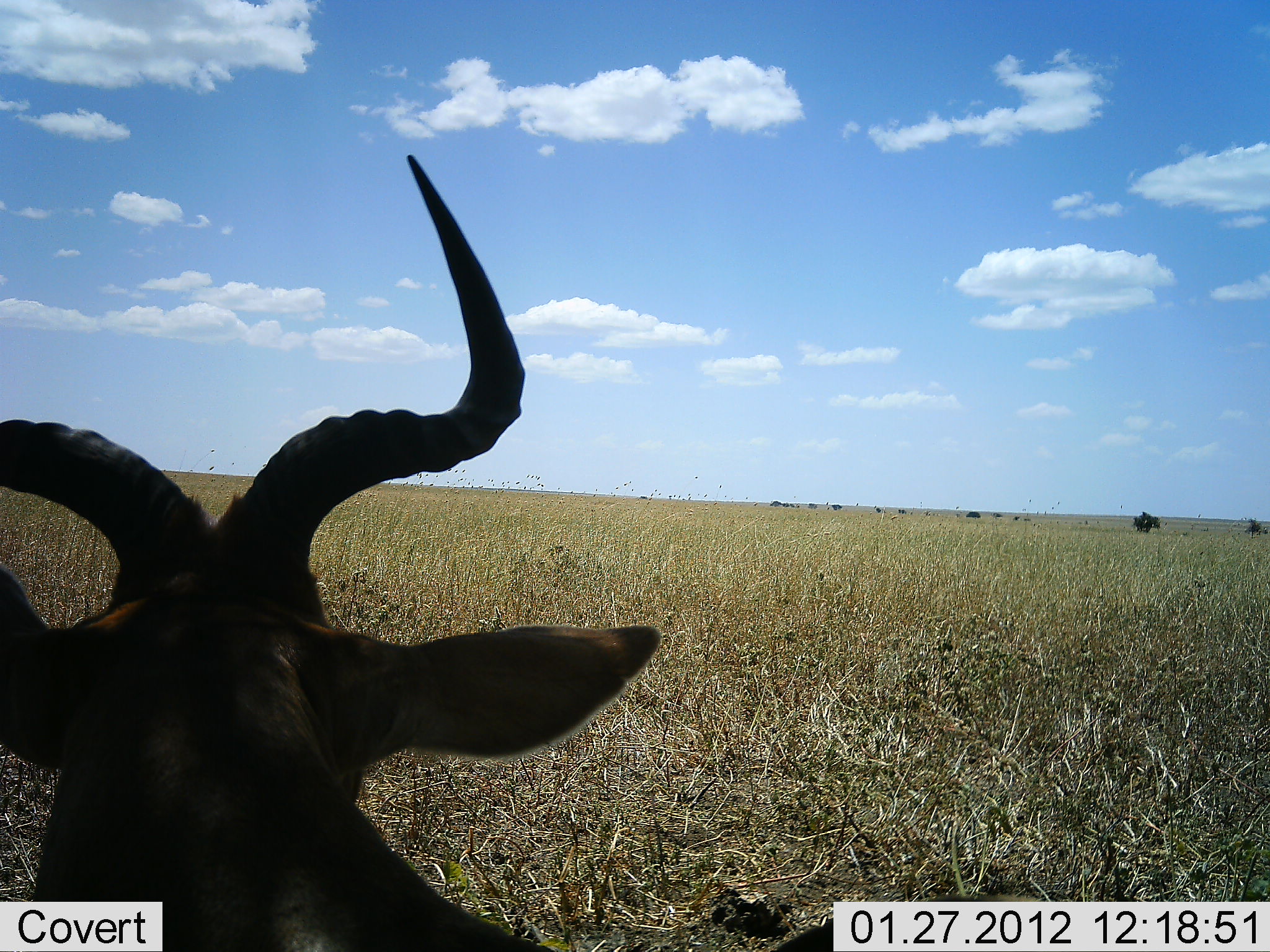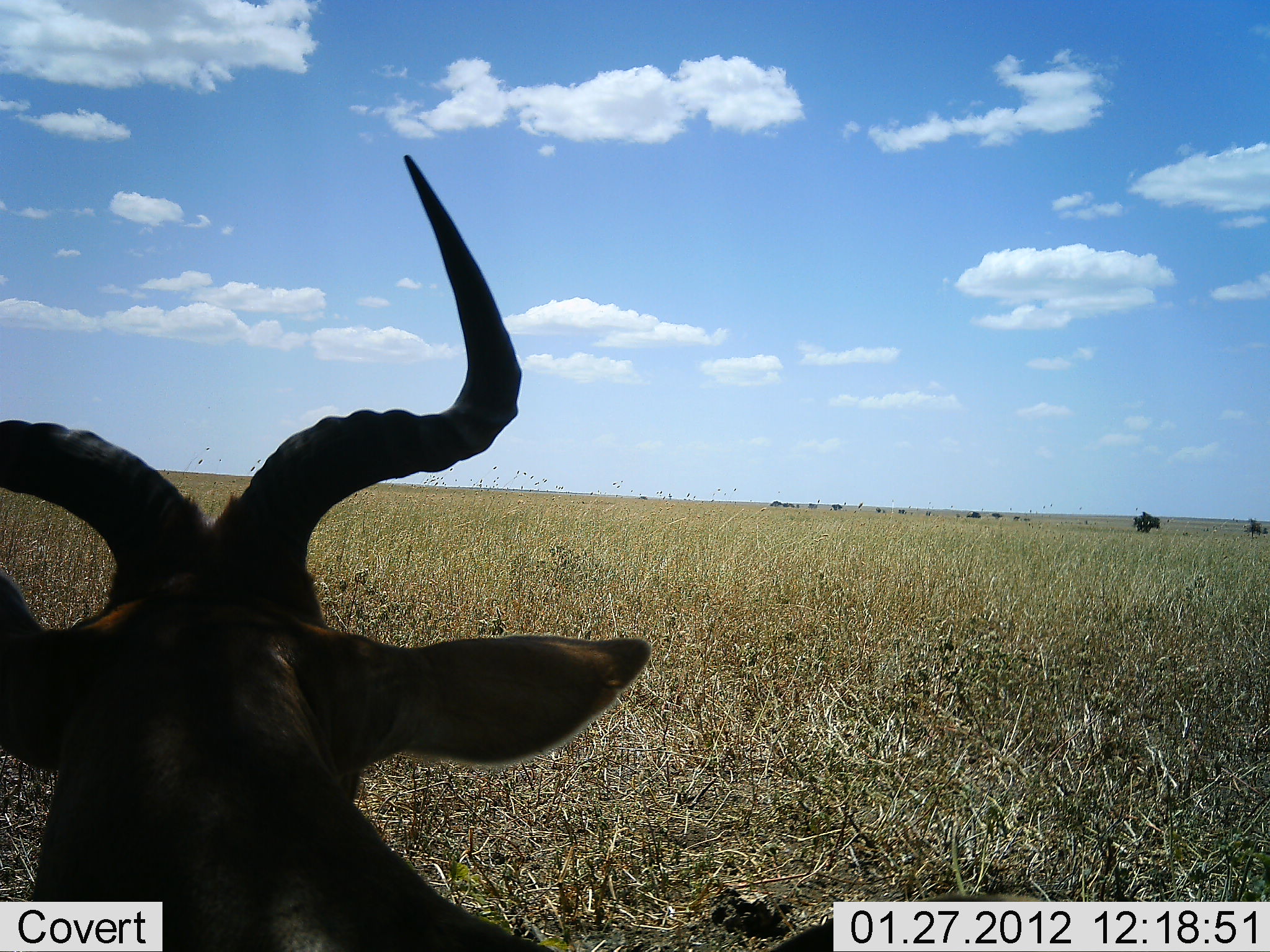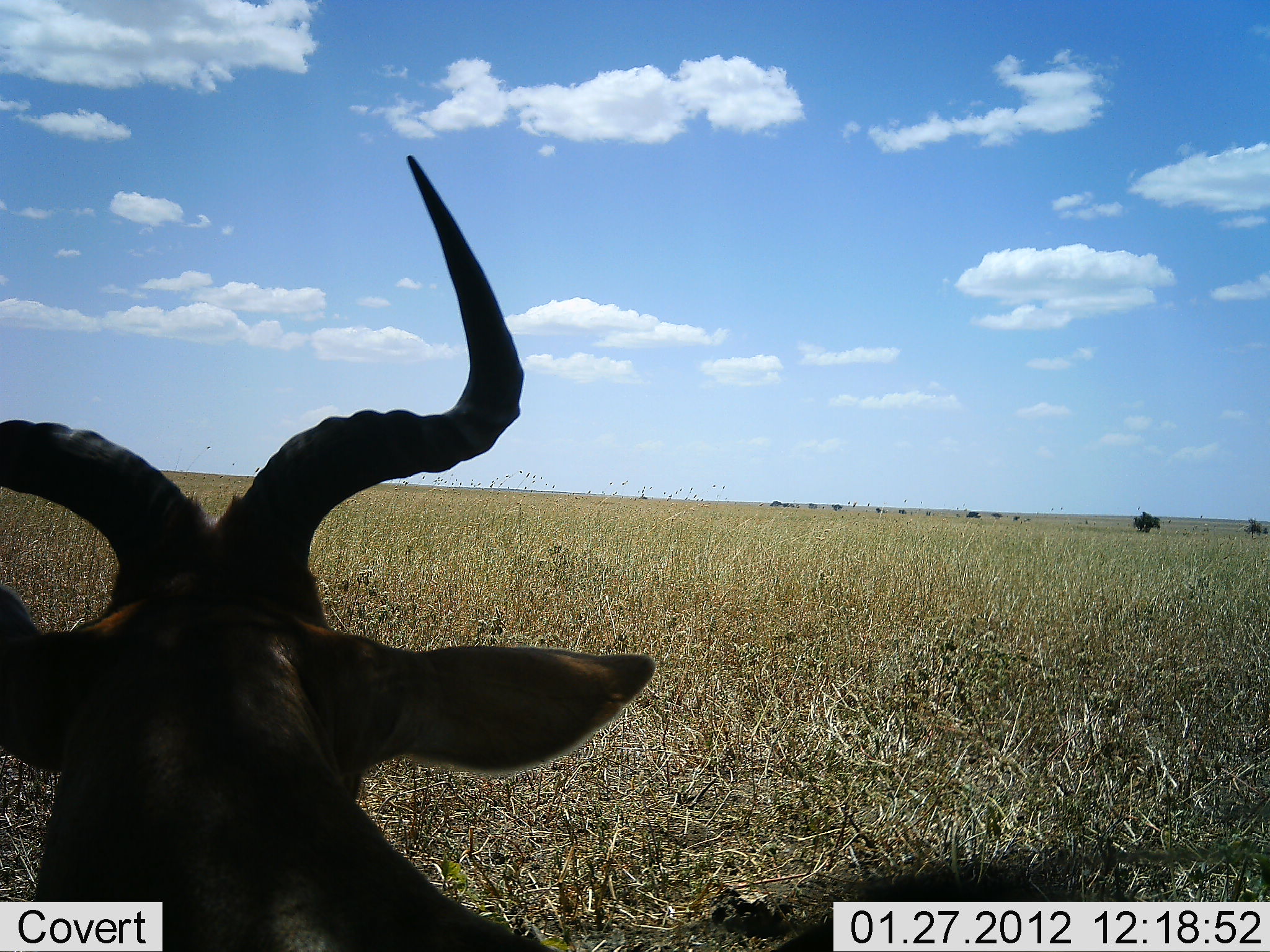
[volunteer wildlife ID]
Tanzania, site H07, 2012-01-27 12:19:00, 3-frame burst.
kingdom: Animalia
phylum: Chordata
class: Mammalia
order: Artiodactyla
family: Bovidae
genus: Alcelaphus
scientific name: Alcelaphus buselaphus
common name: hartebeest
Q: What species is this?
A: Hartebeest (Alcelaphus buselaphus).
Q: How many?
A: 1.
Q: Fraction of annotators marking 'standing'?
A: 36%.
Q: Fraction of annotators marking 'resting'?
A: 64%.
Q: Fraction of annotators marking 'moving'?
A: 0%.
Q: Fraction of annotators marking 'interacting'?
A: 0%.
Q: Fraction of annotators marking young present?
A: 0%.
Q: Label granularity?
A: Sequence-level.